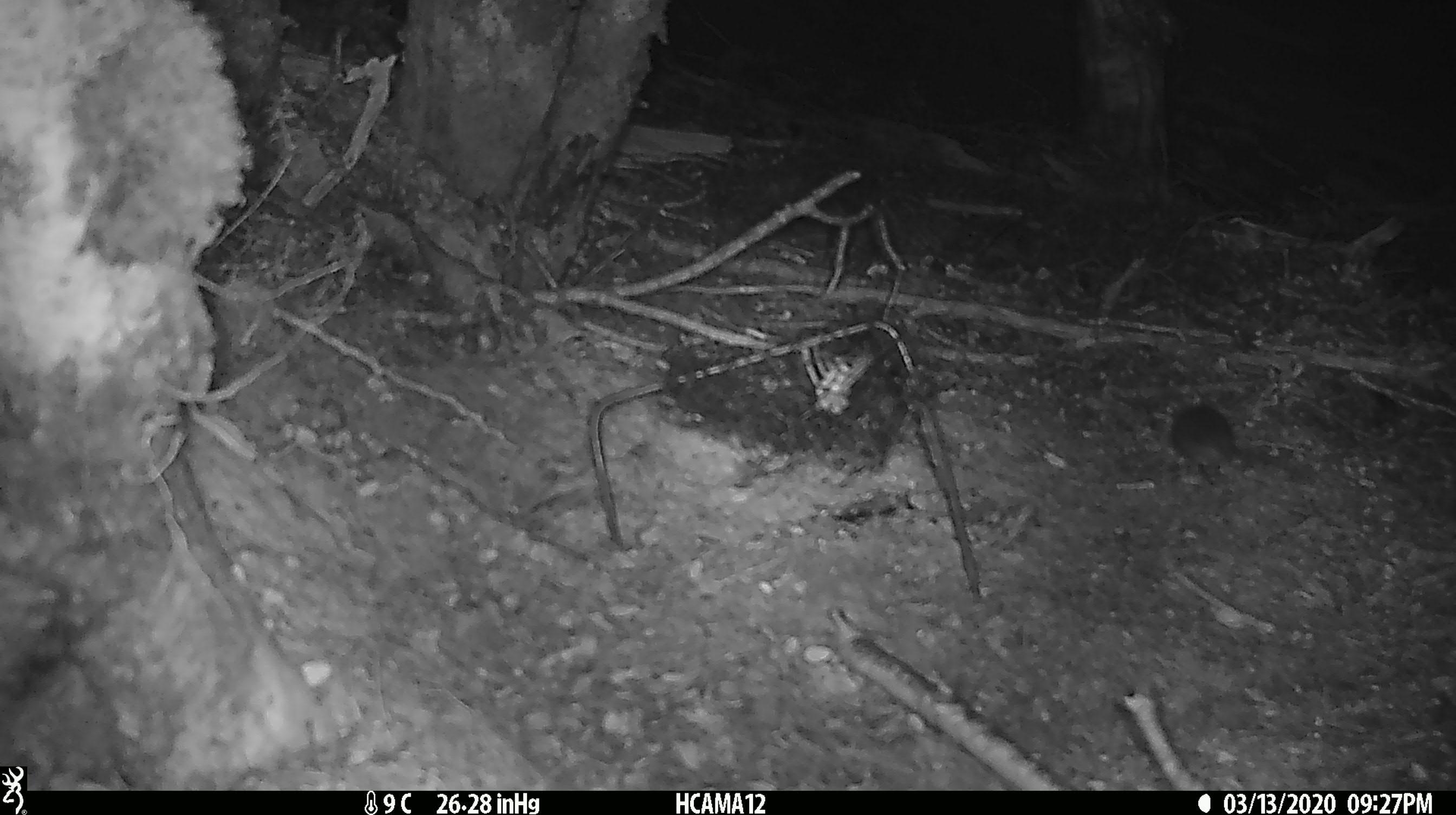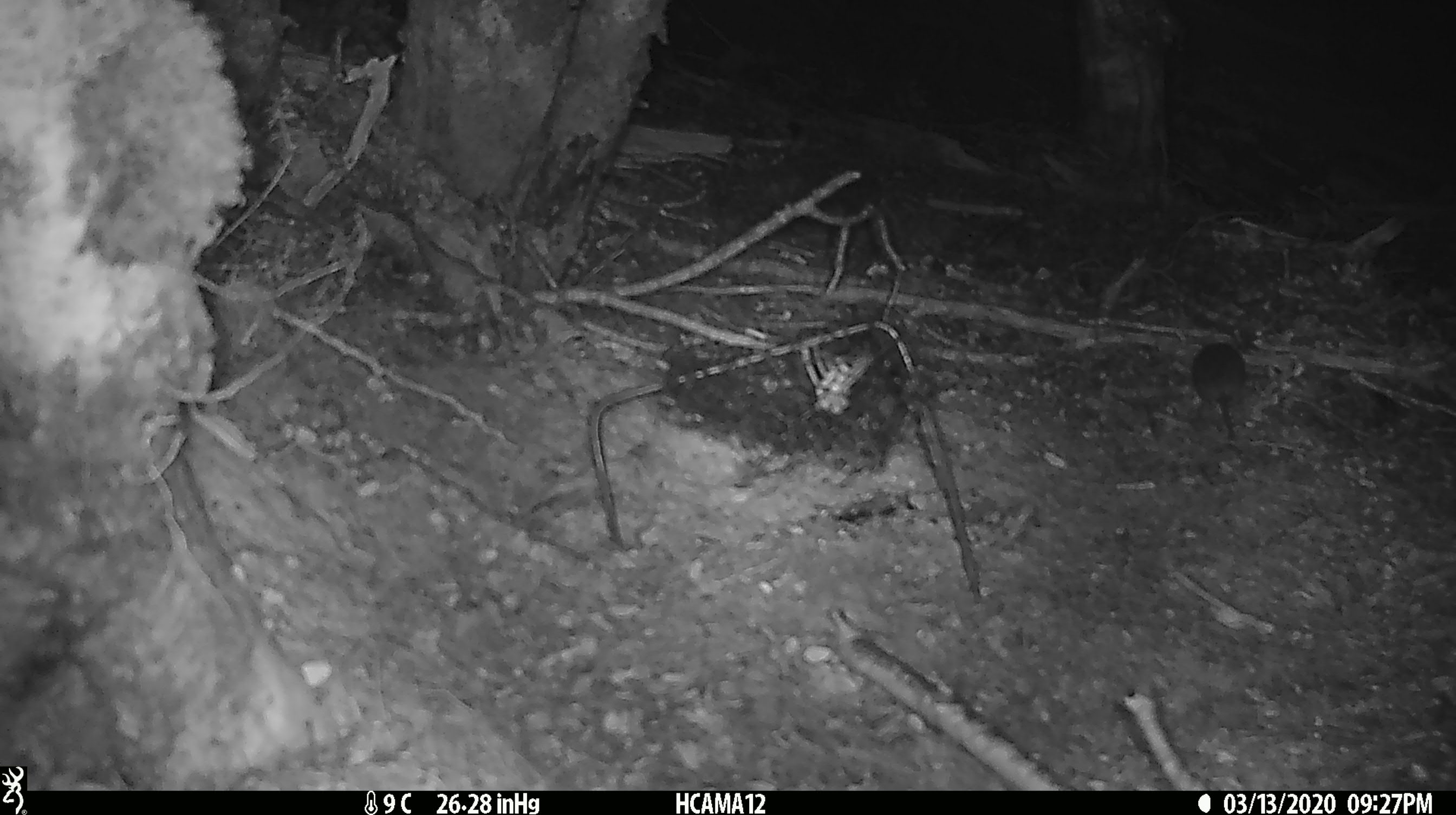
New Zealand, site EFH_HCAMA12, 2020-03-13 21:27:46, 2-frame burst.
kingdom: Animalia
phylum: Chordata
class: Mammalia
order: Rodentia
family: Muridae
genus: Mus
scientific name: Mus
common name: mouse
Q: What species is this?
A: Mouse (Mus).